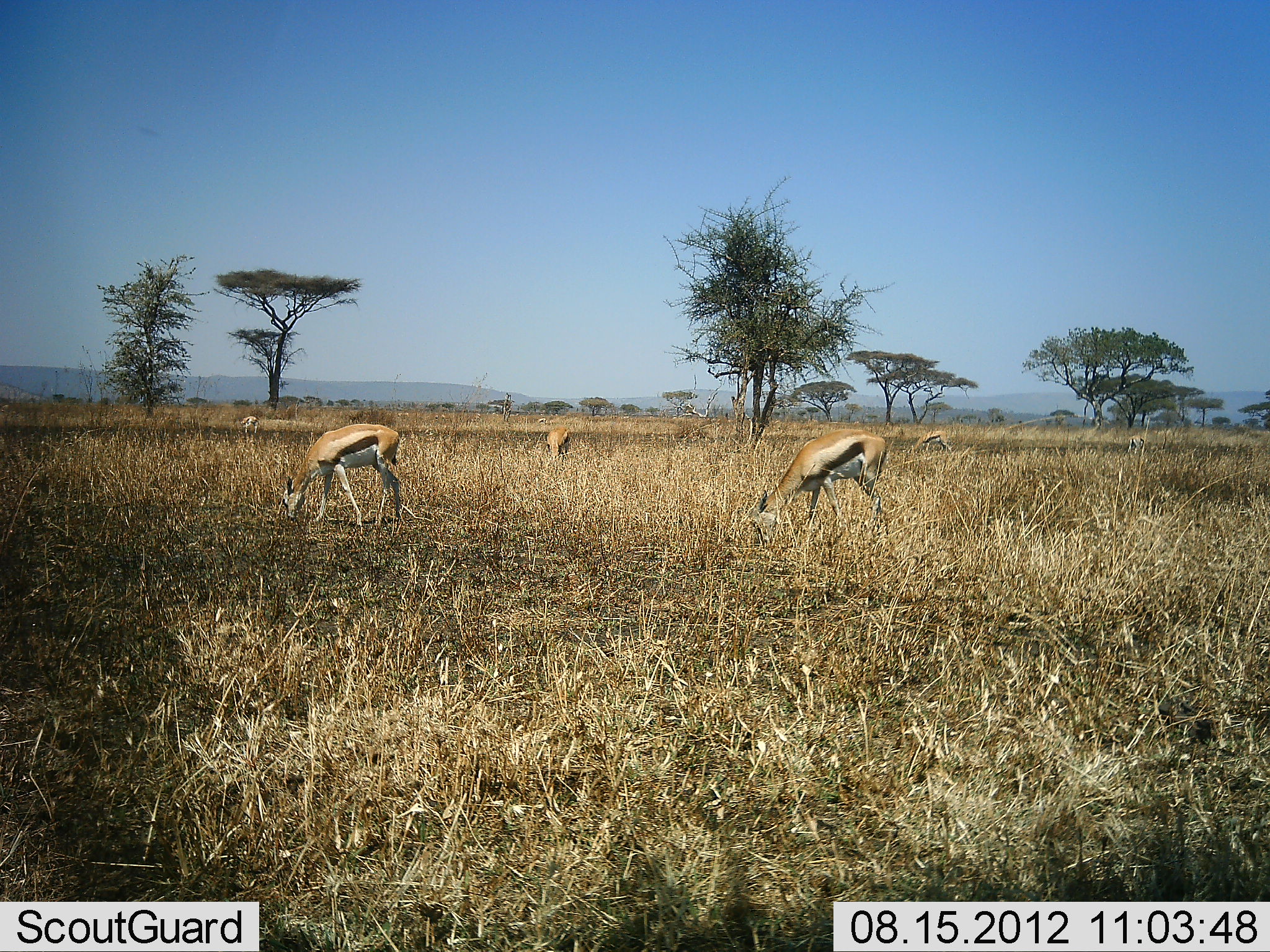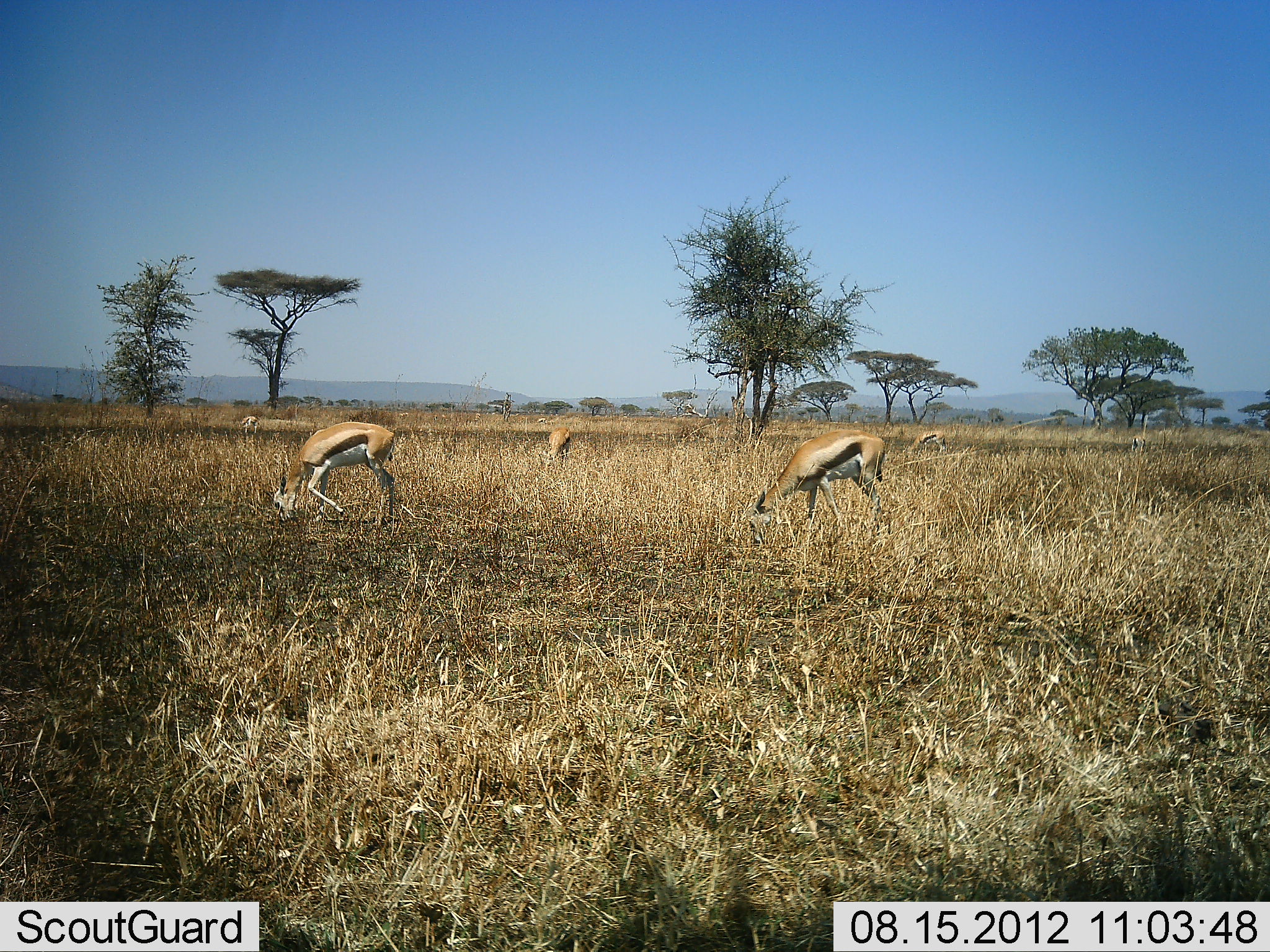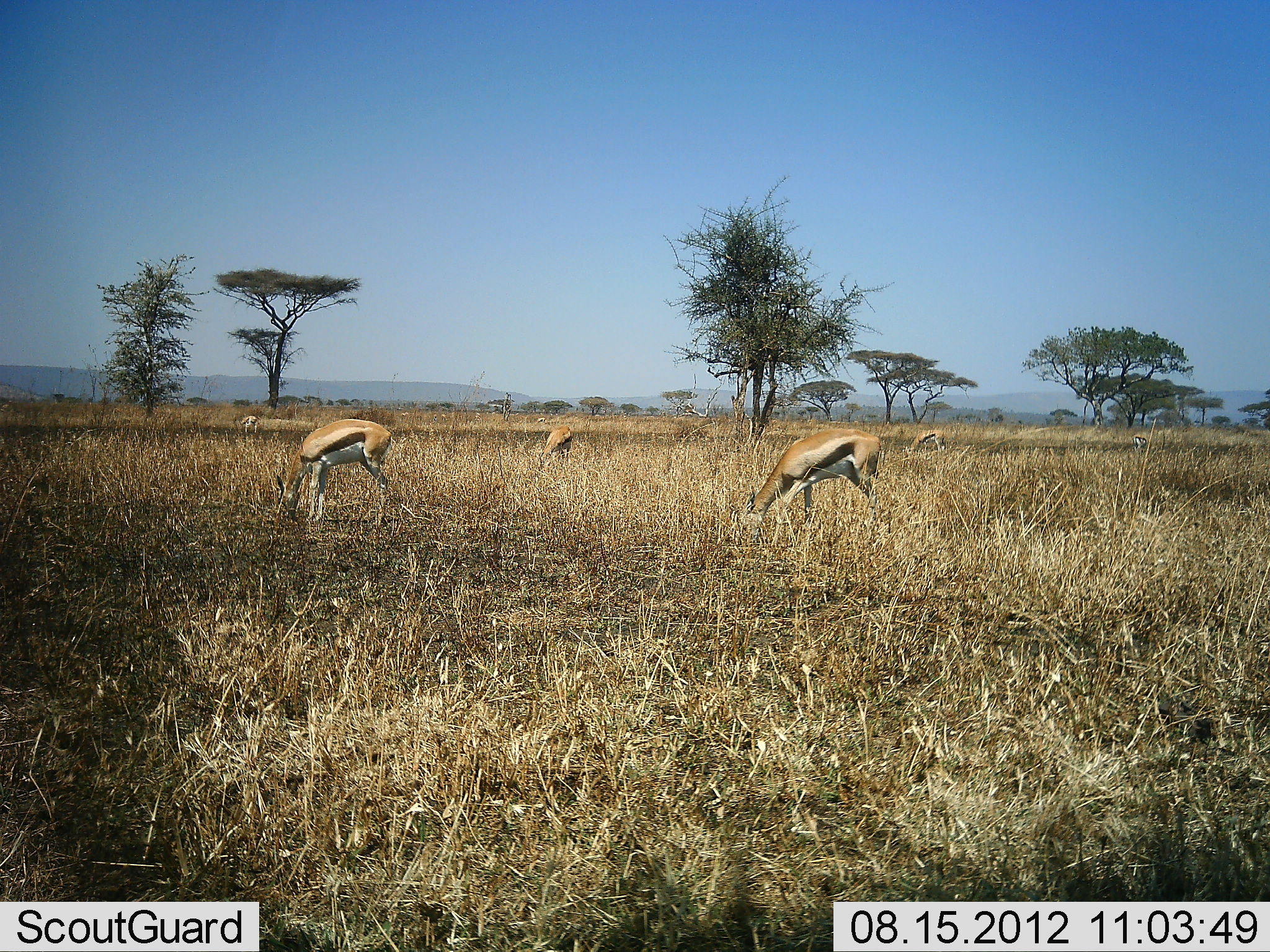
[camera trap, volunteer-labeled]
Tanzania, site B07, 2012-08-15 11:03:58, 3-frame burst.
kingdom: Animalia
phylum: Chordata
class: Mammalia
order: Artiodactyla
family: Bovidae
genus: Eudorcas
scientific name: Eudorcas thomsonii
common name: thomson's gazelle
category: gazellethomsons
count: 5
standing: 30%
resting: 0%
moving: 0%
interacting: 0%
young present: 0%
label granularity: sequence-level